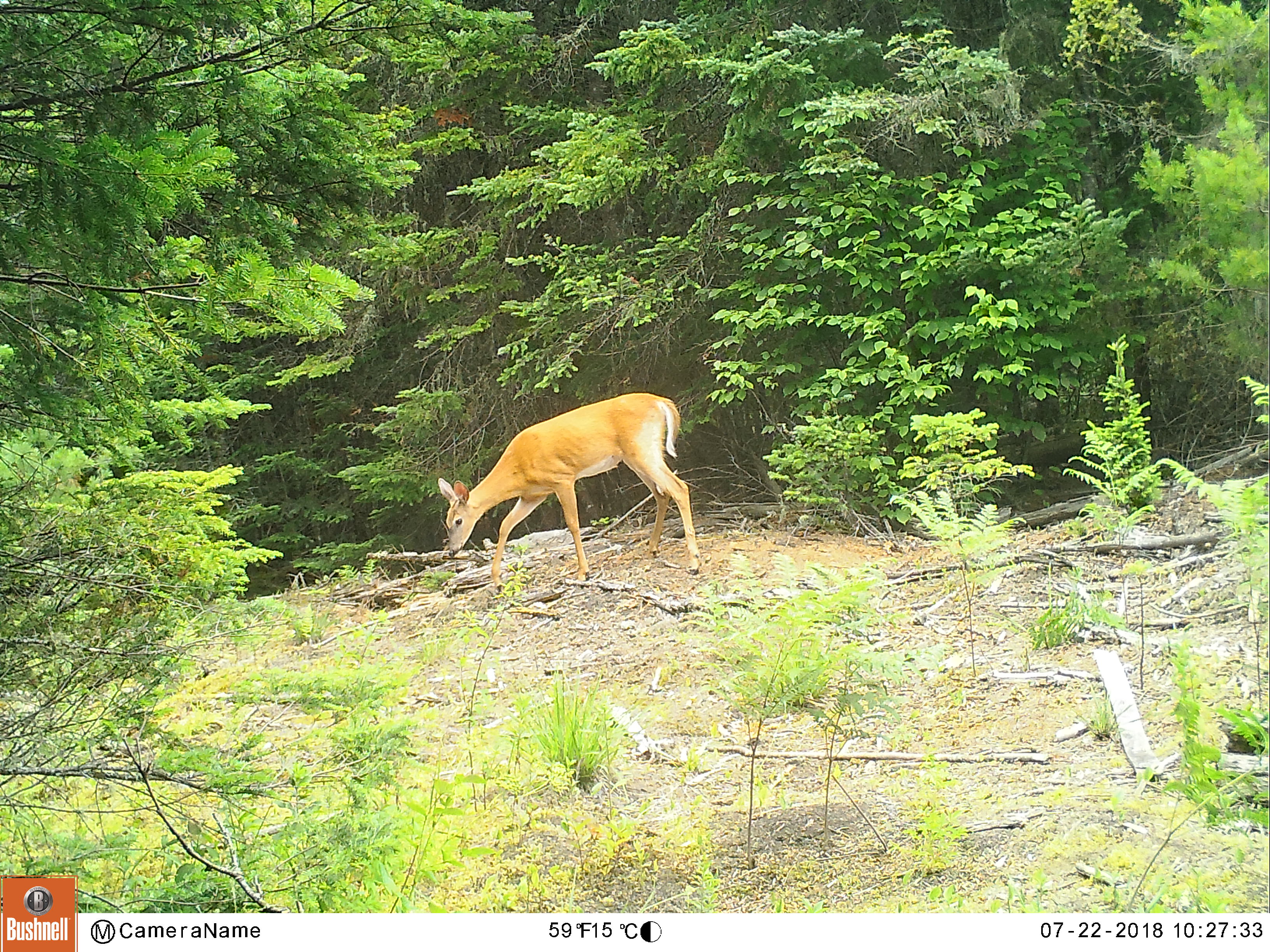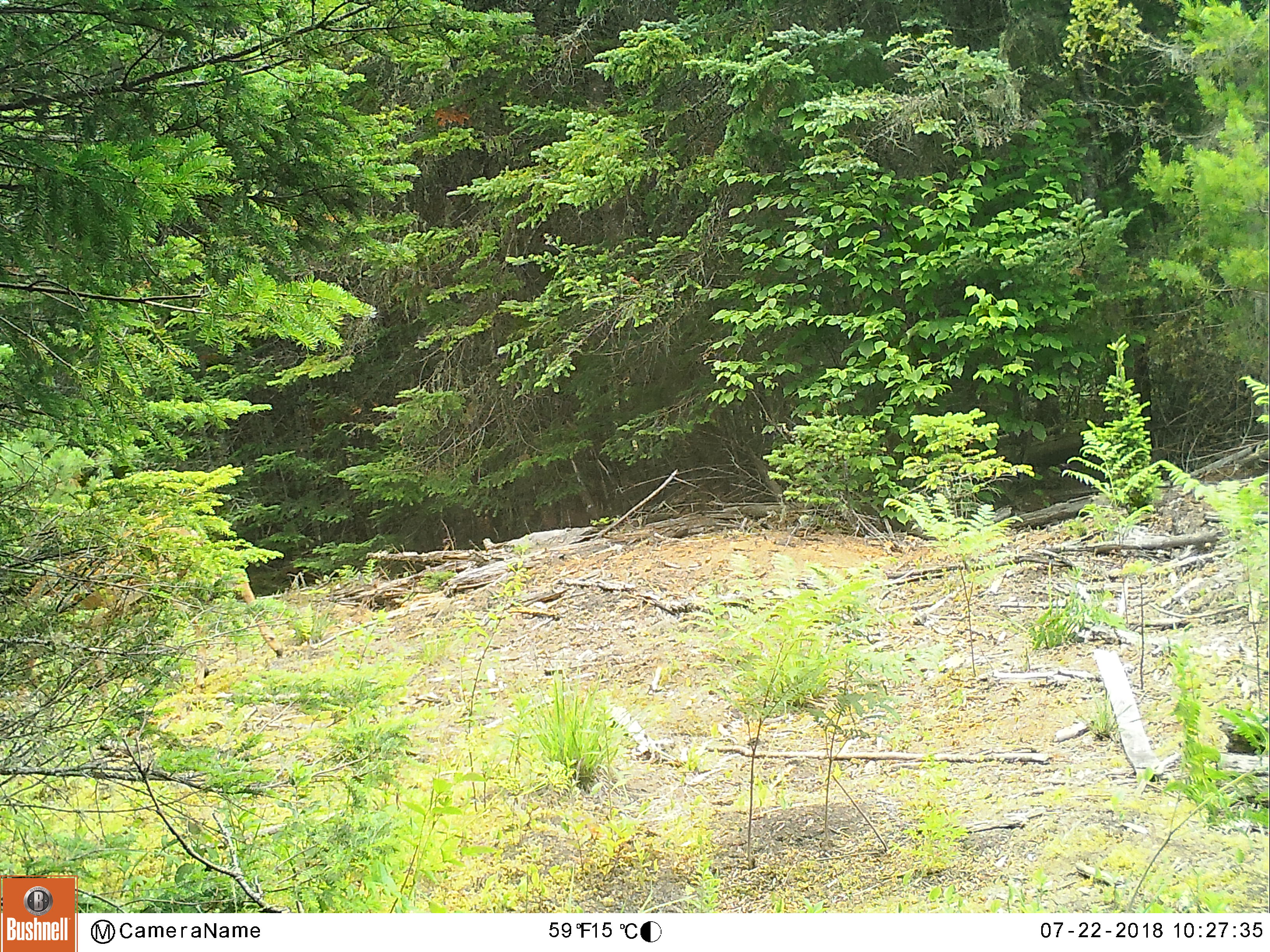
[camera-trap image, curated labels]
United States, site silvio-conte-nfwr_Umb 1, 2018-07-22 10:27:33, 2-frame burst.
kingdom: Animalia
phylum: Chordata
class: Mammalia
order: Artiodactyla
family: Cervidae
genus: Odocoileus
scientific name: Odocoileus virginianus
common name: white-tailed deer